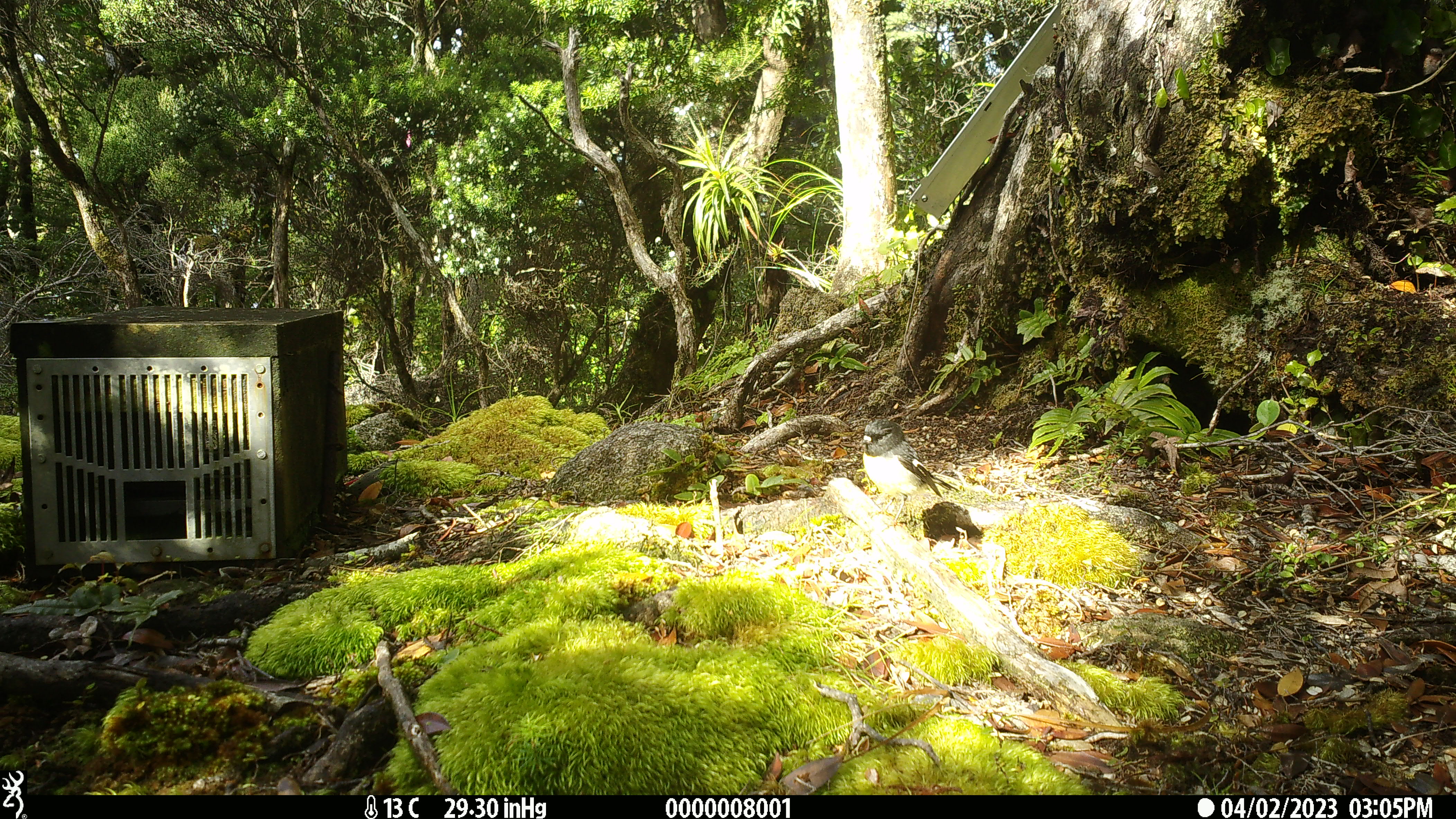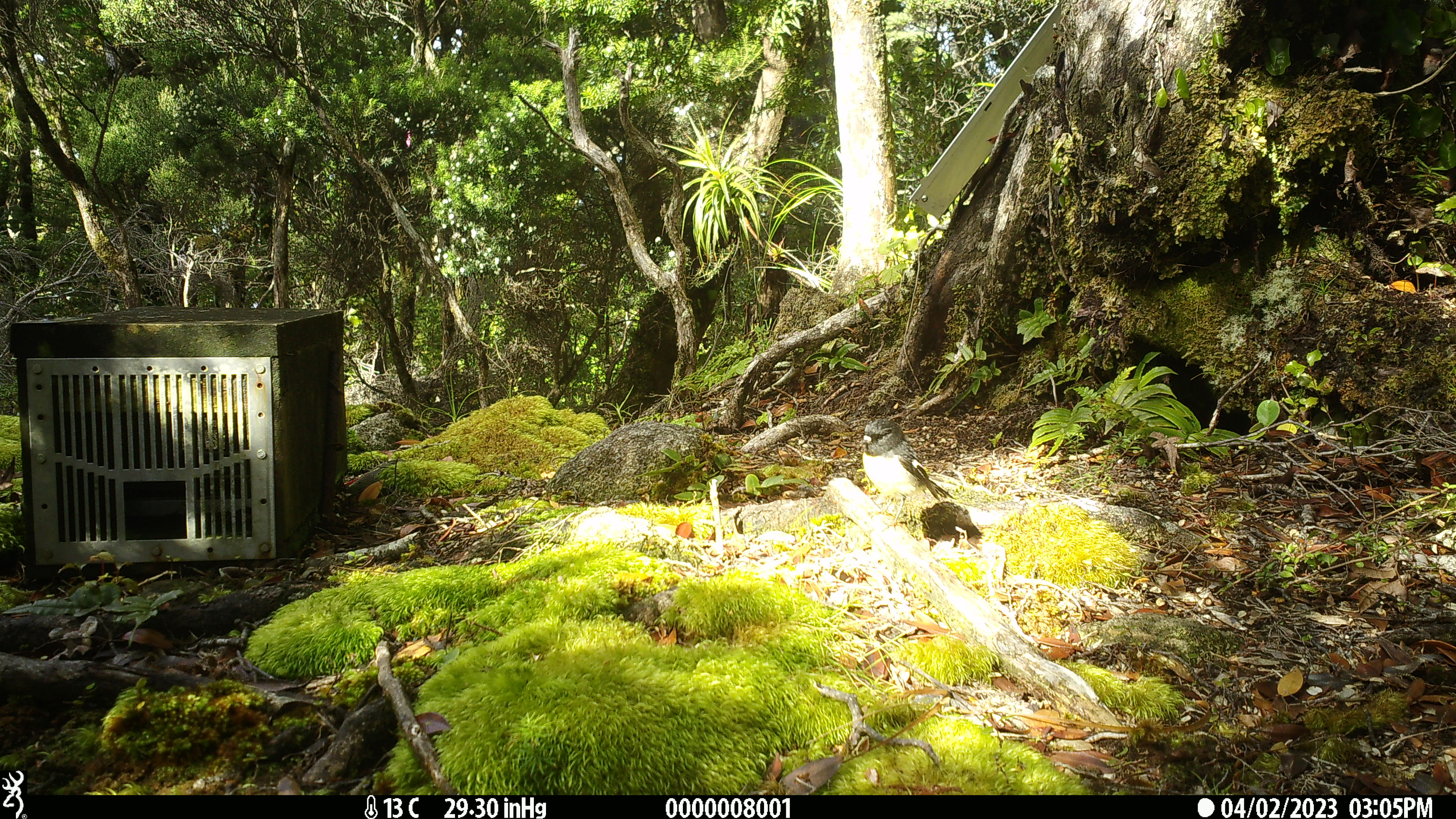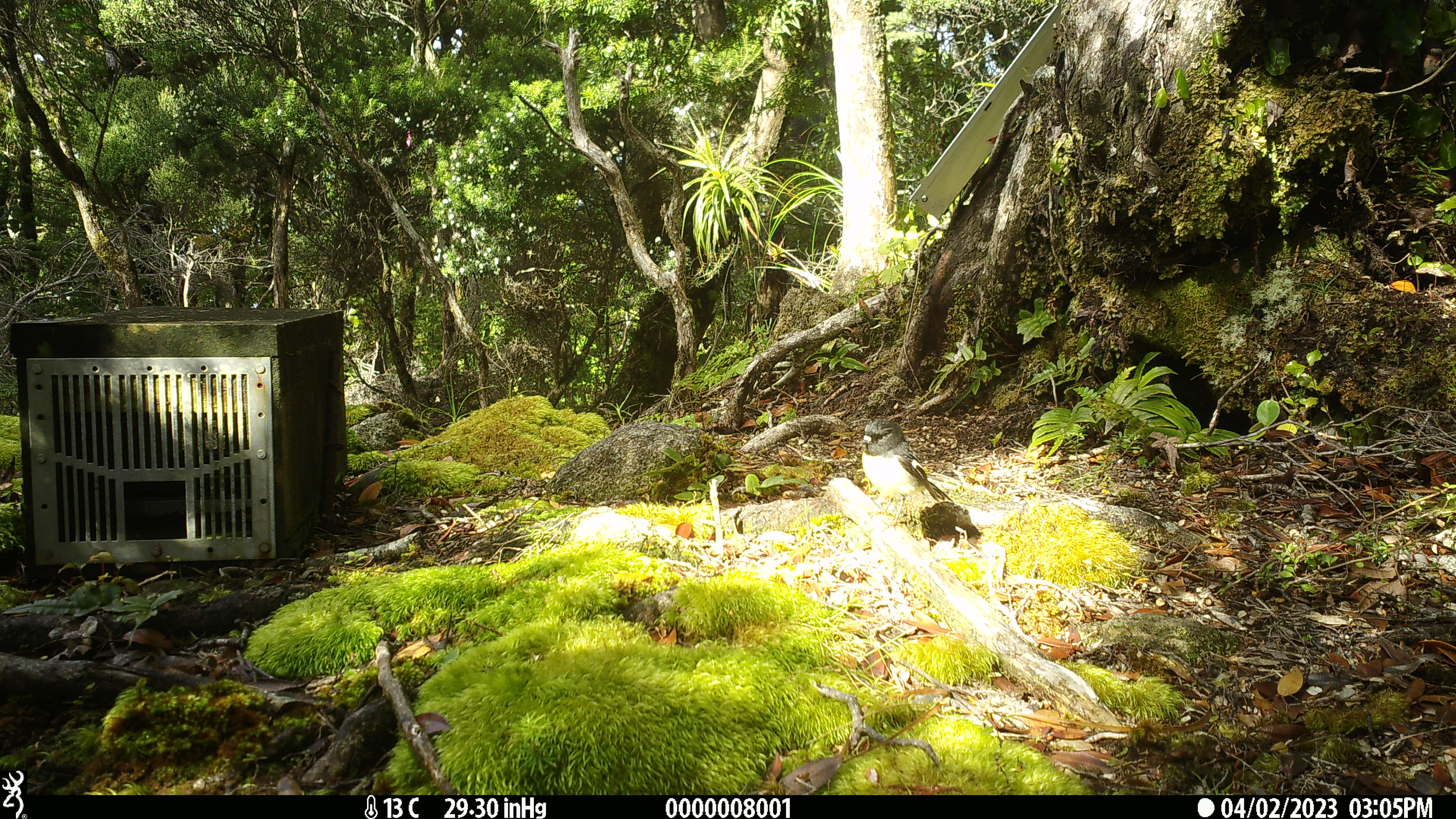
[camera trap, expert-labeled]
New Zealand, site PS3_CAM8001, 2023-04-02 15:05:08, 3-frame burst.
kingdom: Animalia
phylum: Chordata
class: Aves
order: Passeriformes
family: Petroicidae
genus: Petroica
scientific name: Petroica macrocephala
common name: tomtit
Tomtit (Petroica macrocephala).